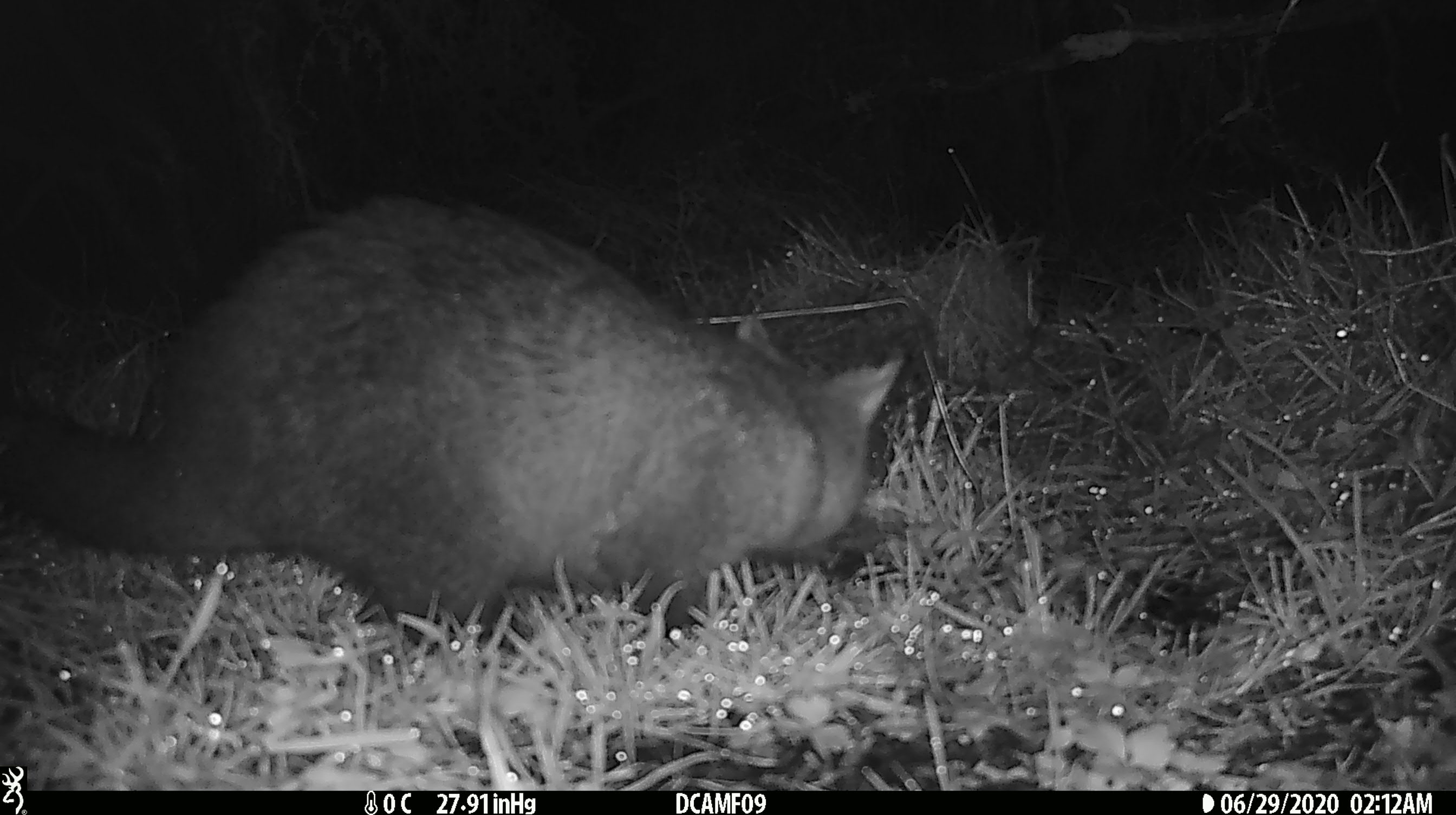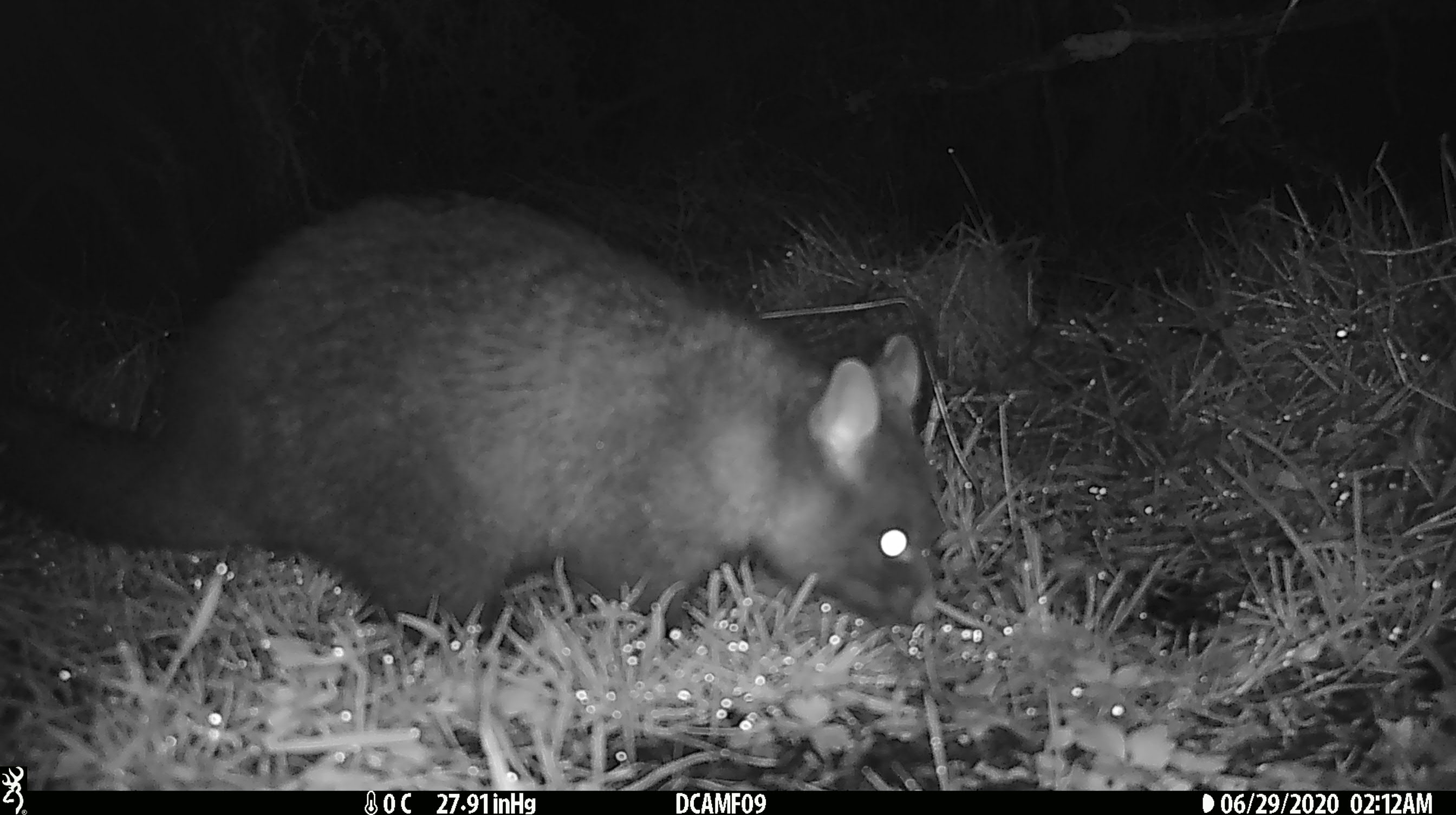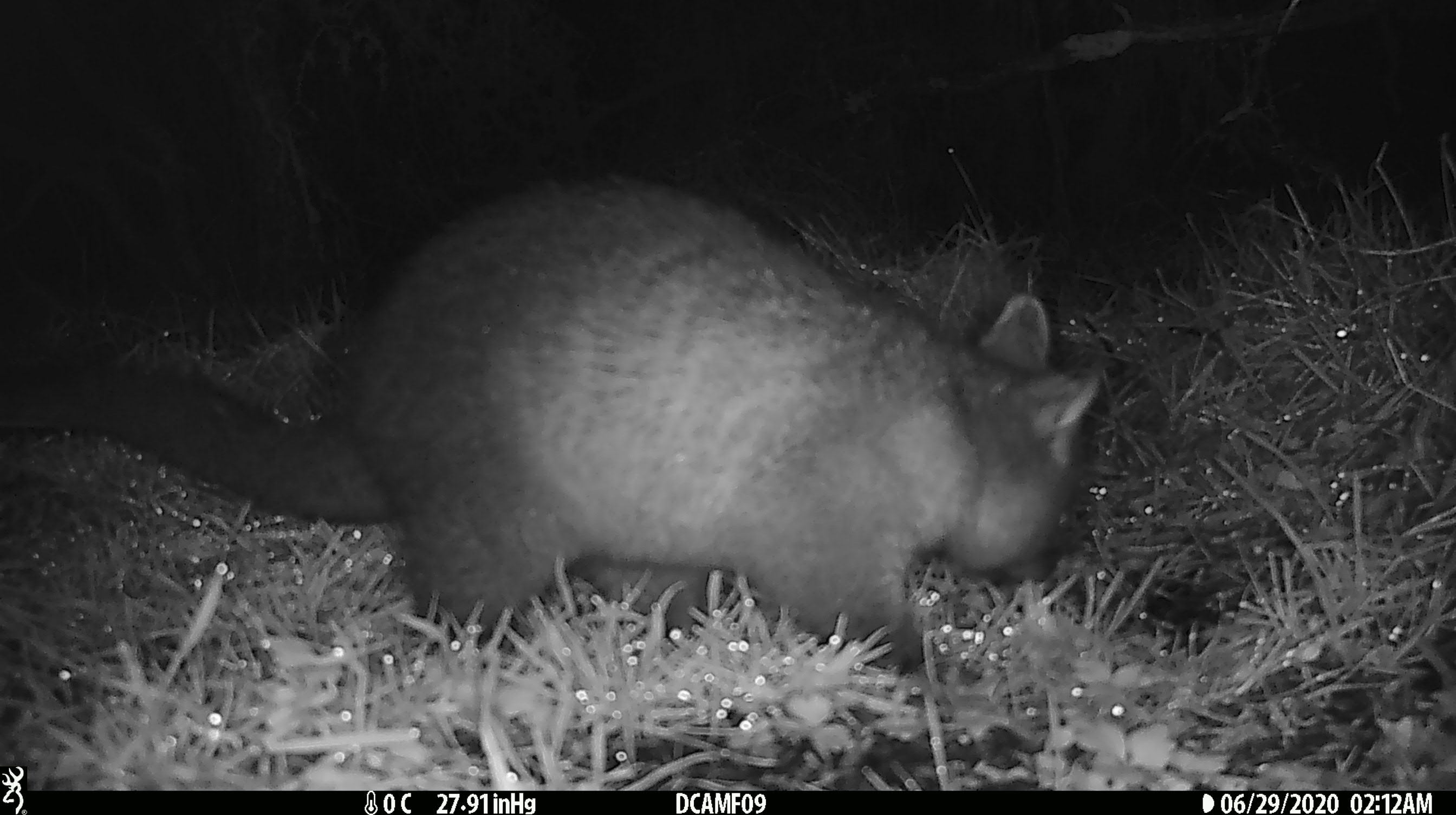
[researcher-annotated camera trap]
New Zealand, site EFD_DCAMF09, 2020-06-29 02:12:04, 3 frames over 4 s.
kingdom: Animalia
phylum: Chordata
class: Mammalia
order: Diprotodontia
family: Phalangeridae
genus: Trichosurus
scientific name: Trichosurus vulpecula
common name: common brushtail possum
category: possum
Possum (common brushtail possum) (Trichosurus vulpecula).